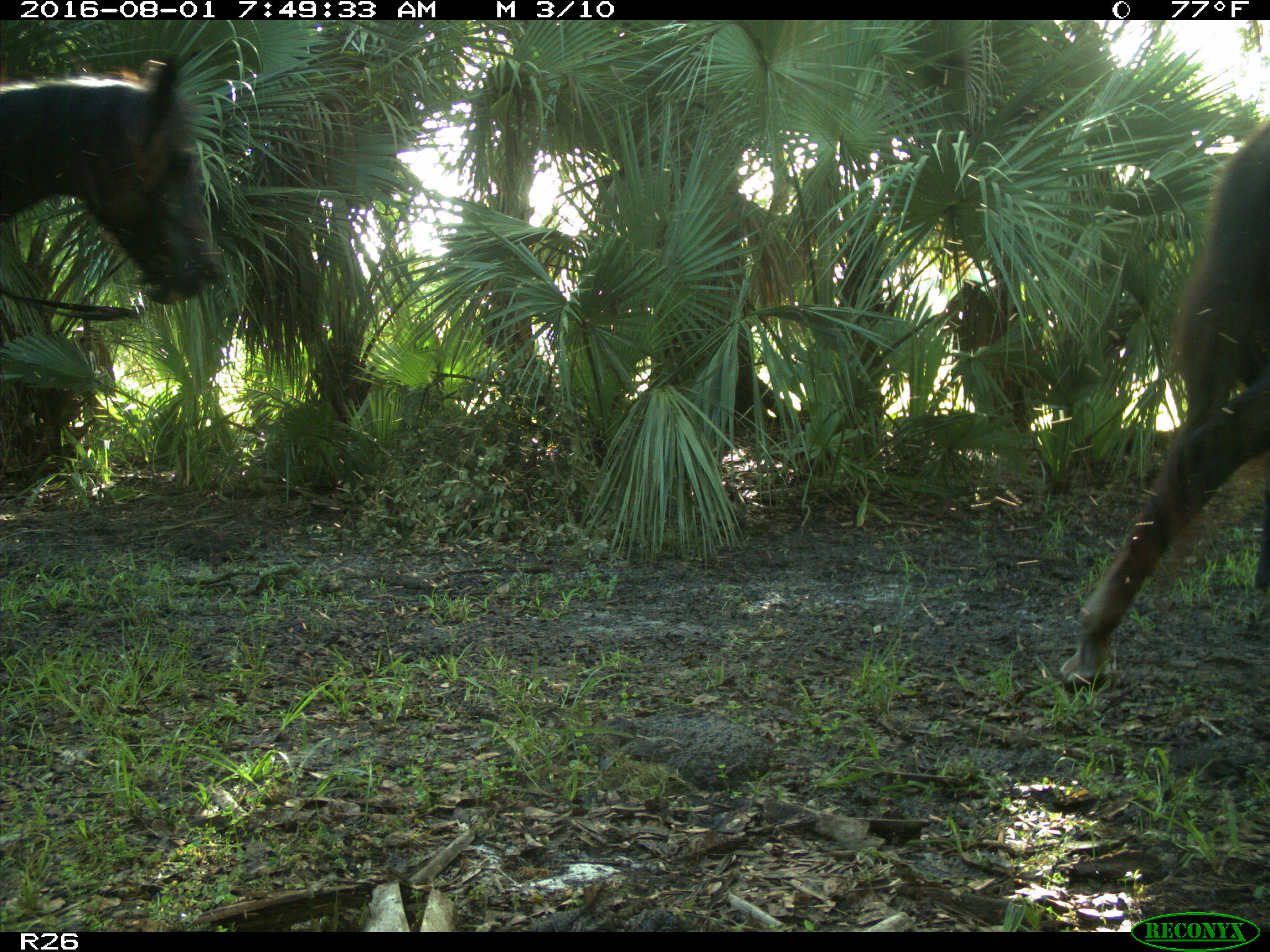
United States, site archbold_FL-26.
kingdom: Animalia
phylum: Chordata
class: Mammalia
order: Lagomorpha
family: Leporidae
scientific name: Leporidae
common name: rabbits and hares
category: unidentified rabbit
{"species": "unidentified rabbit (rabbits and hares) (Leporidae)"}